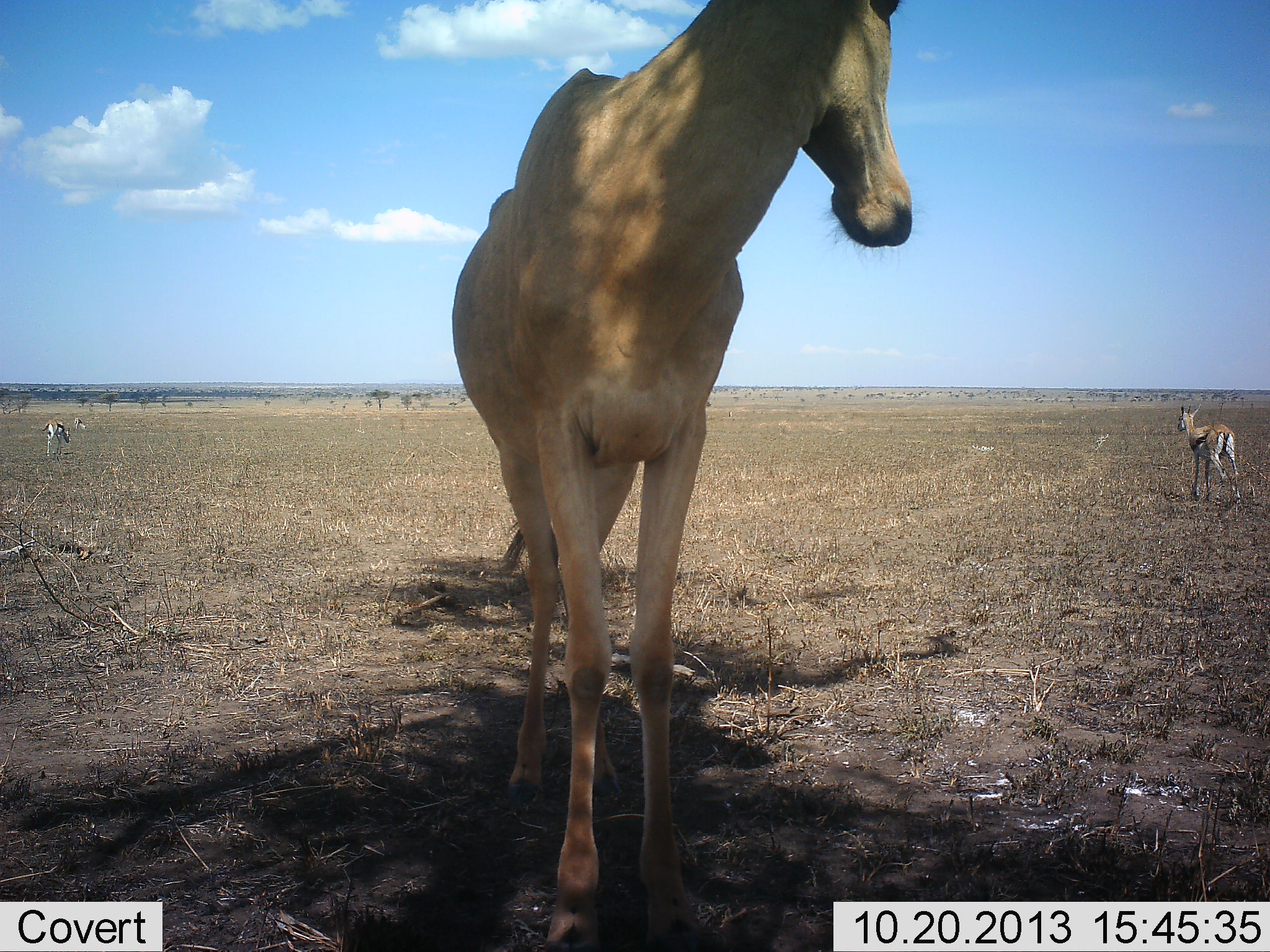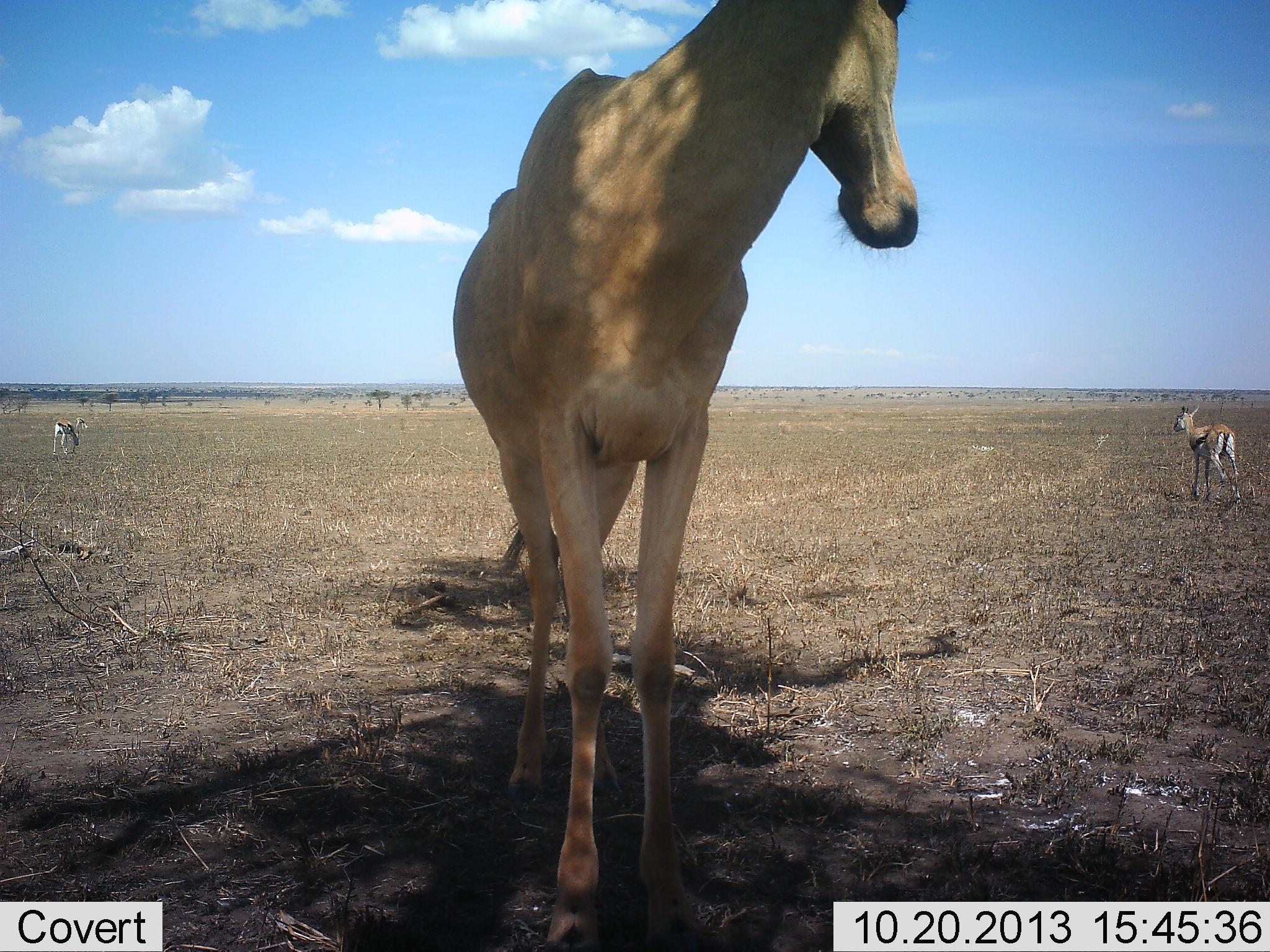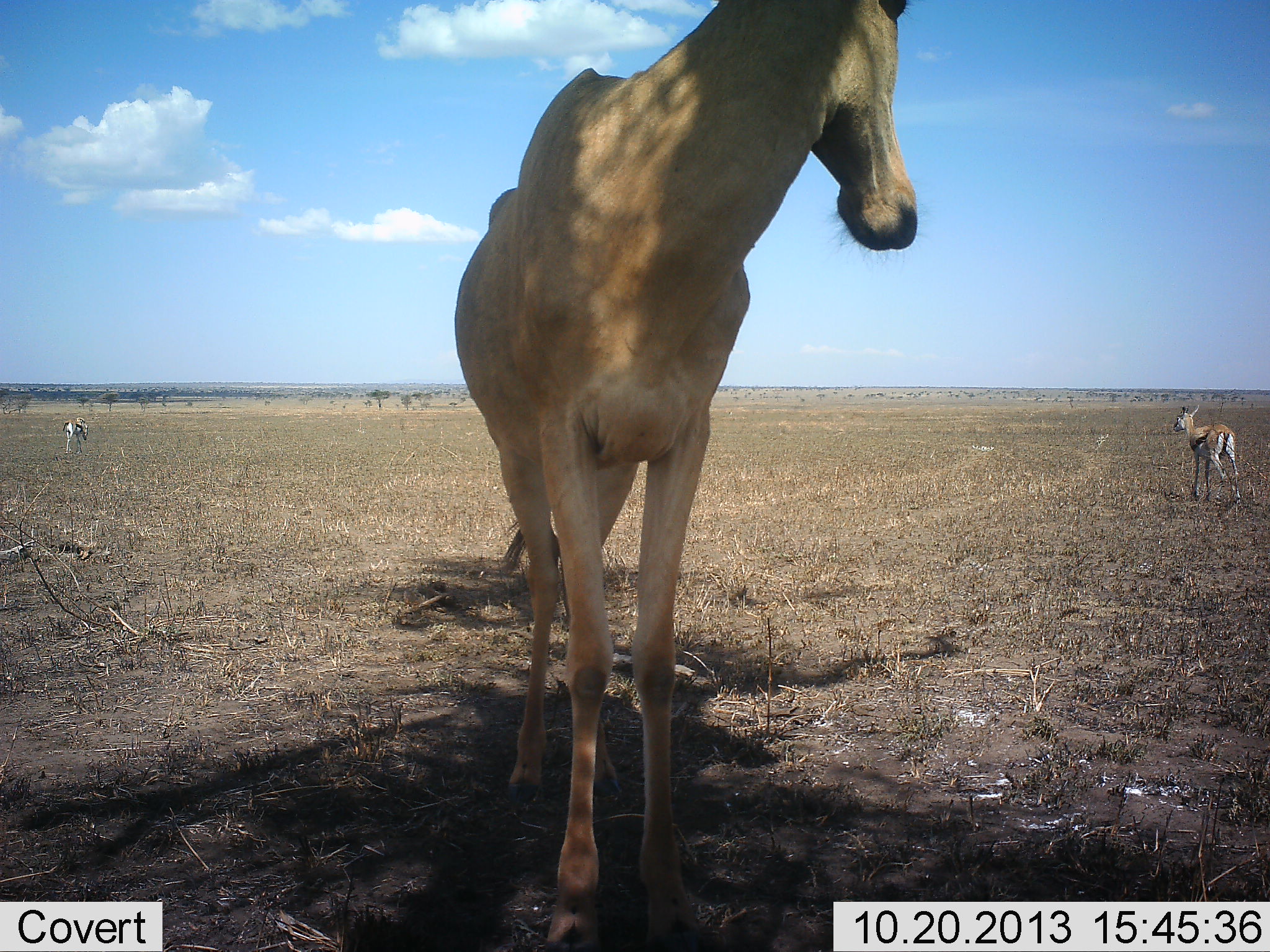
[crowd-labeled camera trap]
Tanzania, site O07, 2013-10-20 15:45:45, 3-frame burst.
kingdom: Animalia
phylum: Chordata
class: Mammalia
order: Artiodactyla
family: Bovidae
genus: Eudorcas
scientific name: Eudorcas thomsonii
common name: thomson's gazelle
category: gazellethomsons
Gazellethomsons (thomson's gazelle) (Eudorcas thomsonii), count 3. Behavior (volunteer vote fractions): standing 90%, resting 0%, moving 30%, interacting 0%. Young present (vote fraction): 20%. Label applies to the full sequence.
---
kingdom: Animalia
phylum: Chordata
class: Mammalia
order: Artiodactyla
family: Bovidae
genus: Alcelaphus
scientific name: Alcelaphus buselaphus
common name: hartebeest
Hartebeest (Alcelaphus buselaphus), count 1. Behavior (volunteer vote fractions): standing 100%, resting 0%, moving 0%, interacting 0%. Young present (vote fraction): 0%. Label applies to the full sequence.